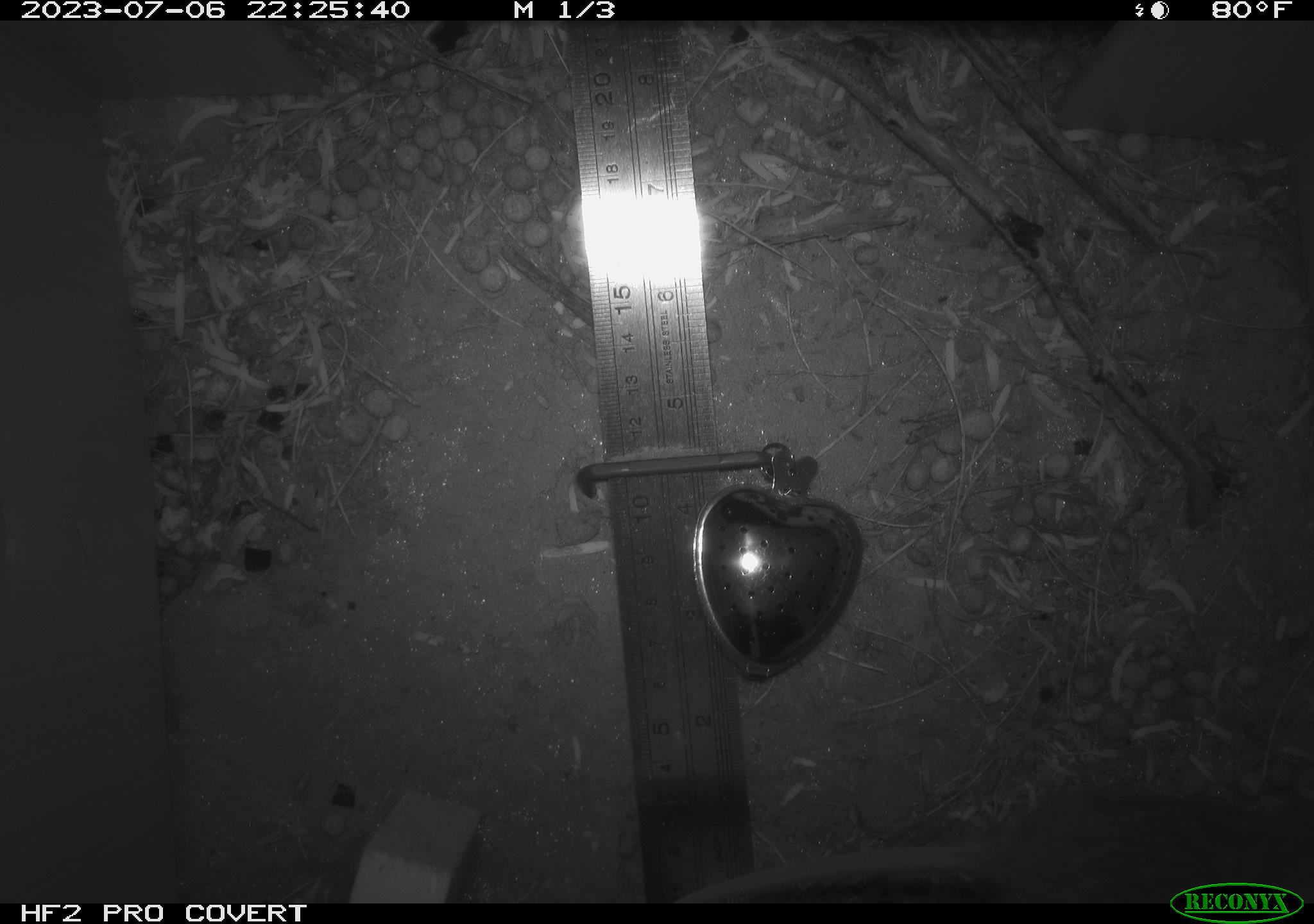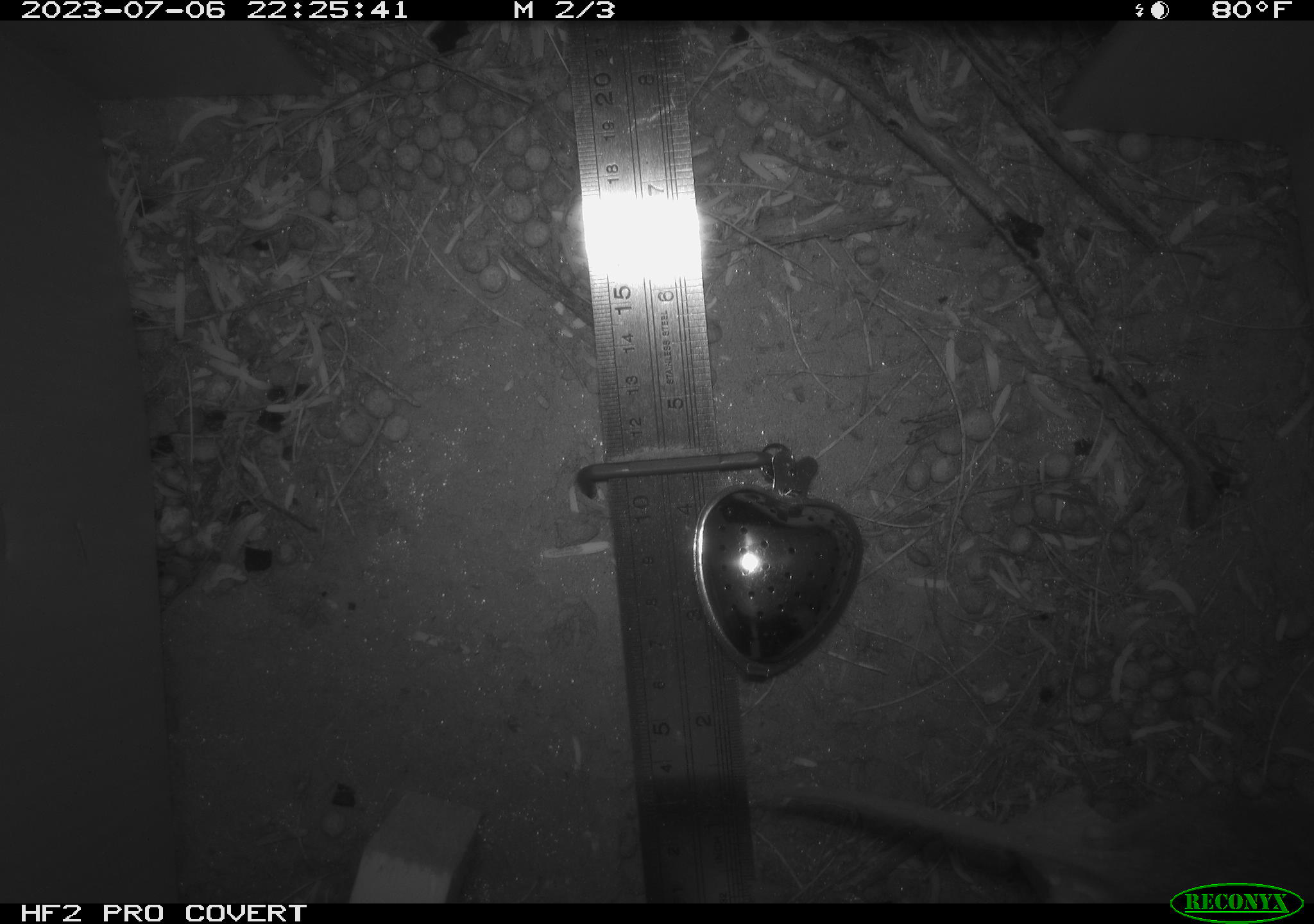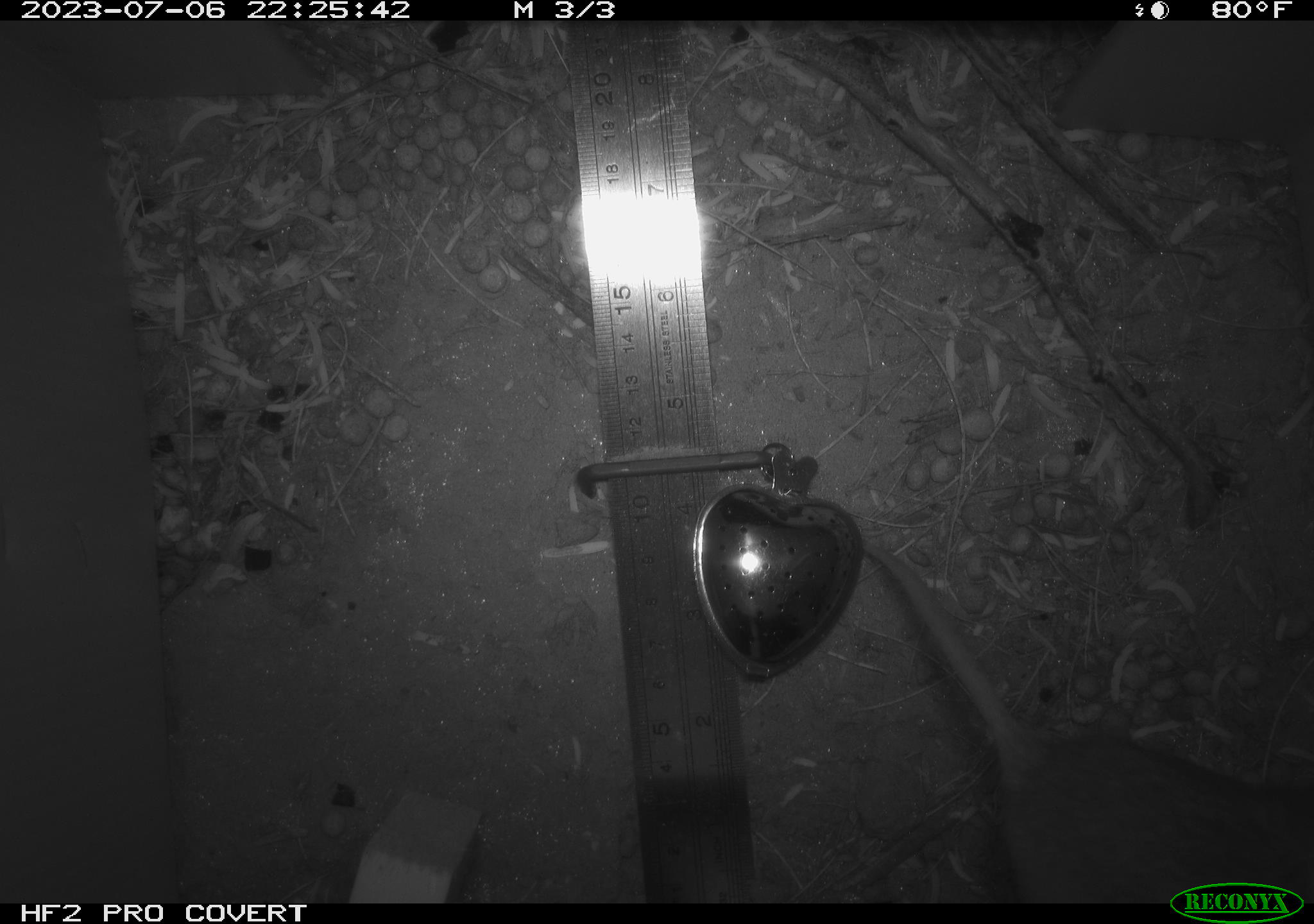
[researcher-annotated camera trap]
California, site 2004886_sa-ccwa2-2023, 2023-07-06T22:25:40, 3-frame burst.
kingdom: Animalia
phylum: Chordata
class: Mammalia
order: Rodentia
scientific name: Rodentia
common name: mouse species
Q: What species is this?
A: Mouse species (Rodentia).